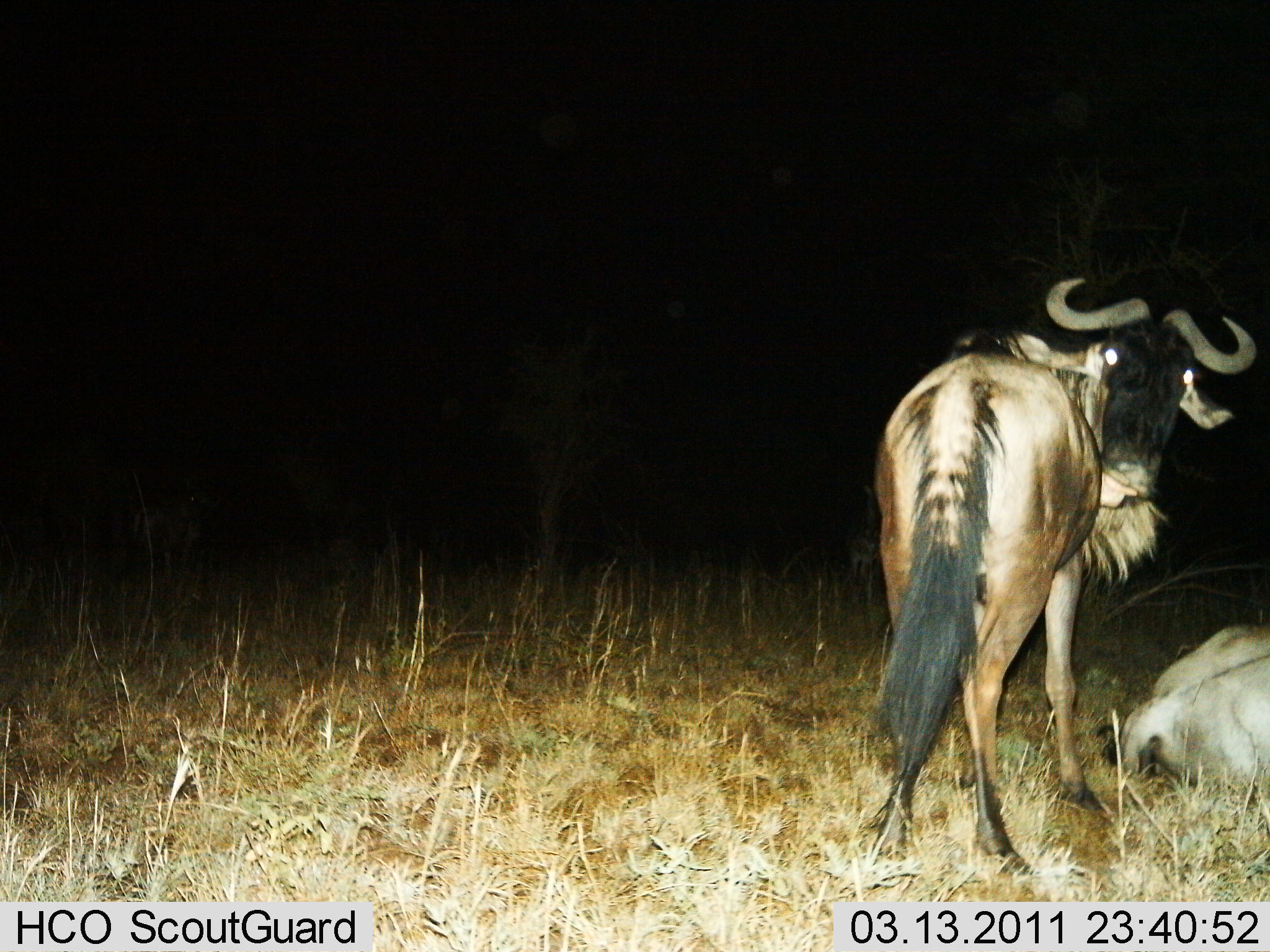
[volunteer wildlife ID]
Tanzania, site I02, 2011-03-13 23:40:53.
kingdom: Animalia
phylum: Chordata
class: Mammalia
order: Artiodactyla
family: Bovidae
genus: Connochaetes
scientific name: Connochaetes taurinus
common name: blue wildebeest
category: wildebeest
Wildebeest (blue wildebeest) (Connochaetes taurinus), count 2. Behavior (volunteer vote fractions): standing 92%, resting 83%, moving 0%, interacting 8%. Young present (vote fraction): 0%. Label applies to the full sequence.